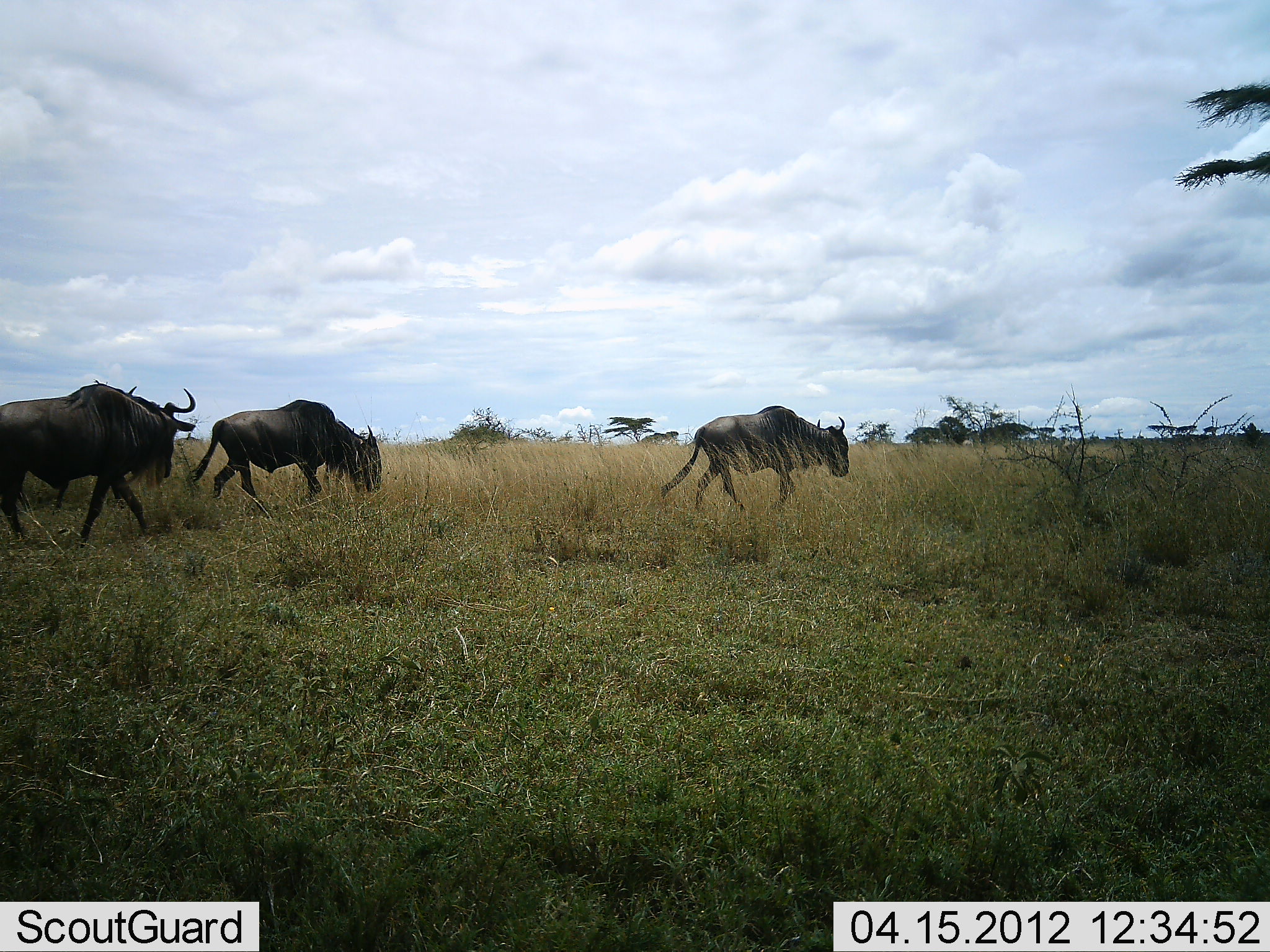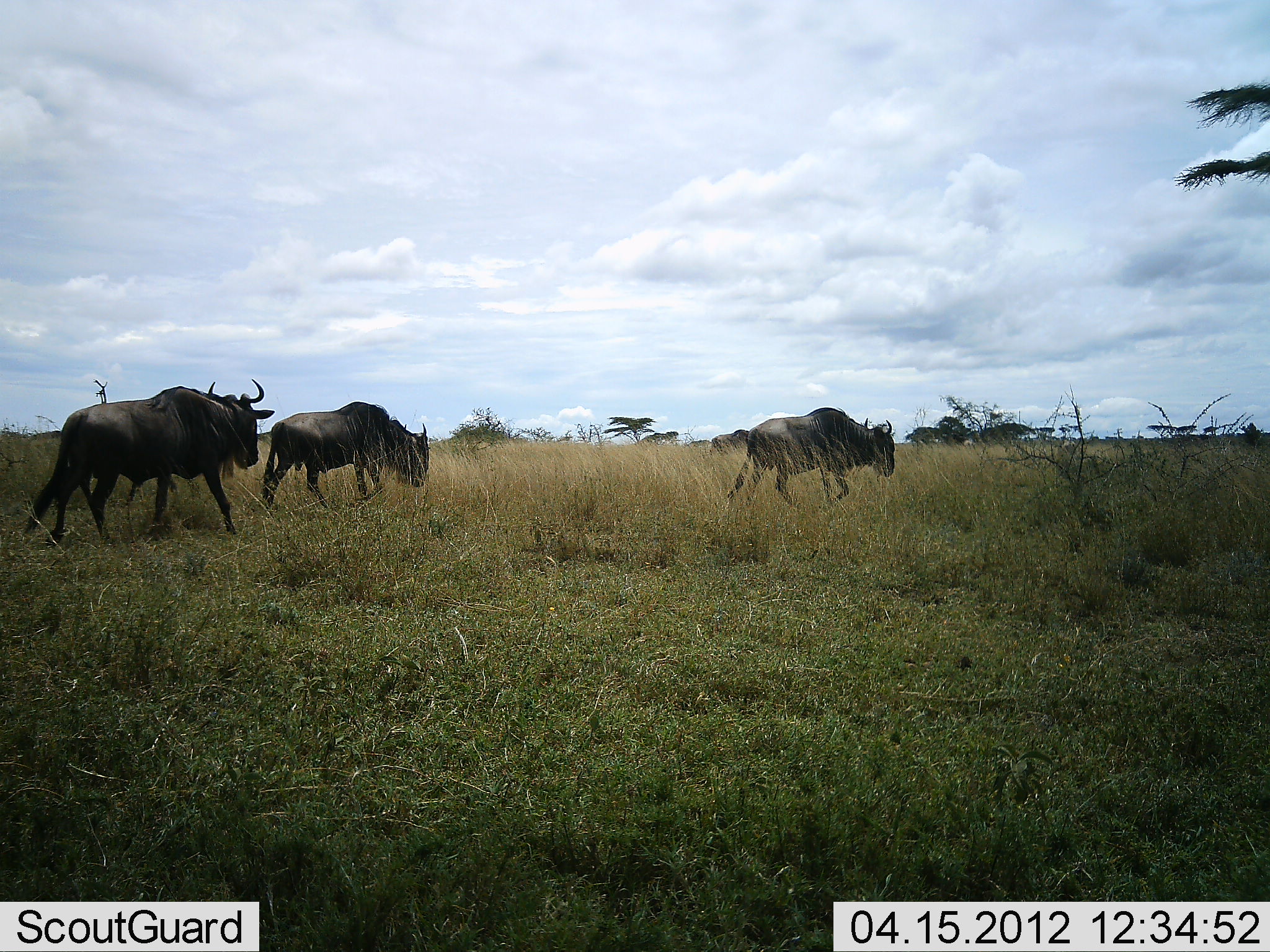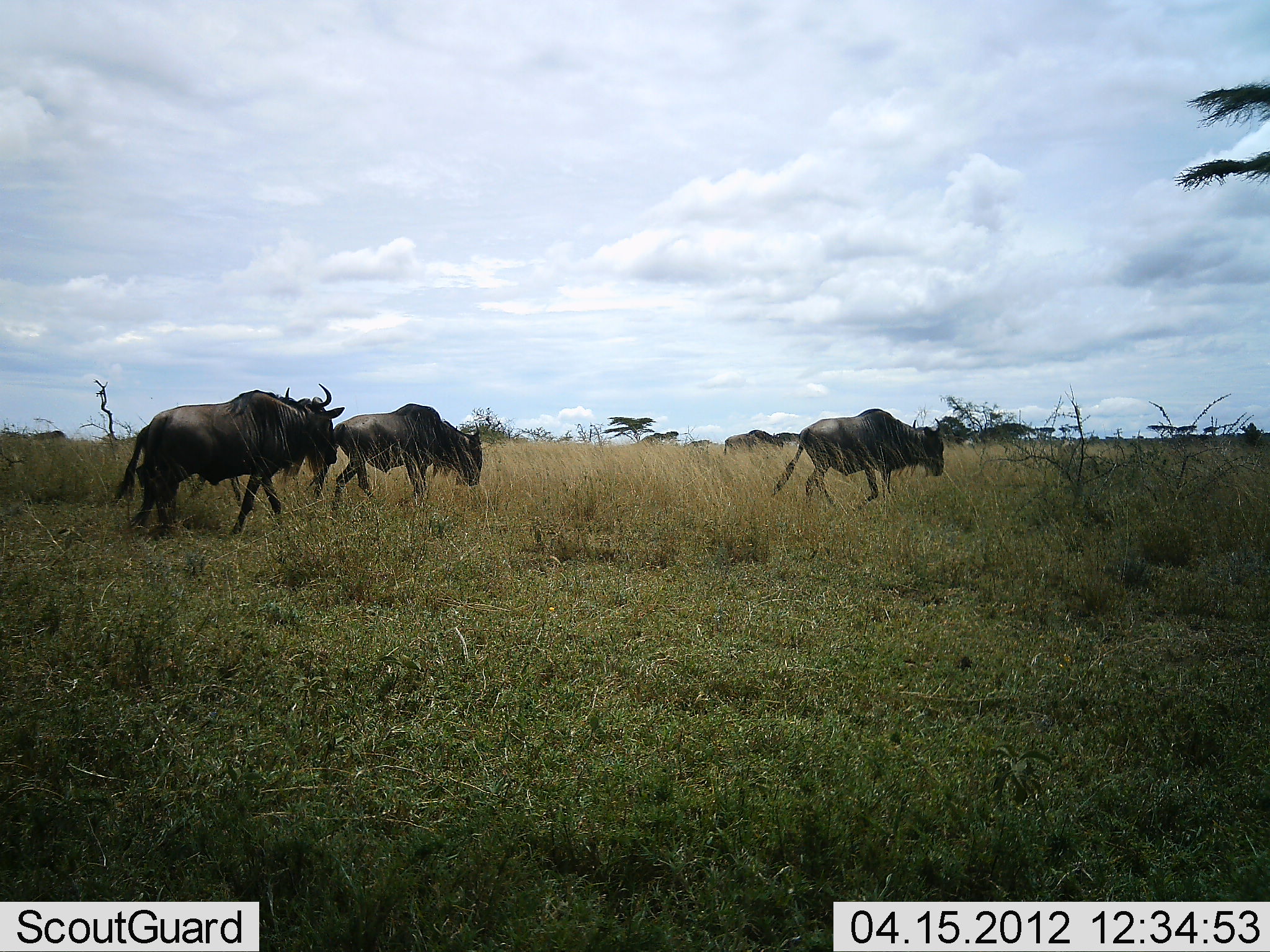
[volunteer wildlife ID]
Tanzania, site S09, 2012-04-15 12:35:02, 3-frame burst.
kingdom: Animalia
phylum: Chordata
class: Mammalia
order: Artiodactyla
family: Bovidae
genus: Connochaetes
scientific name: Connochaetes taurinus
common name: blue wildebeest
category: wildebeest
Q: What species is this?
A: Wildebeest (blue wildebeest) (Connochaetes taurinus).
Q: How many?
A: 3.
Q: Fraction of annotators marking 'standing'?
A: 12%.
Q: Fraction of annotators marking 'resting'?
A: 0%.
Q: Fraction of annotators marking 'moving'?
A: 100%.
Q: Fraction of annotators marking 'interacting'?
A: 0%.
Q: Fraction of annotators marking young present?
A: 0%.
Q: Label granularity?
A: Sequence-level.